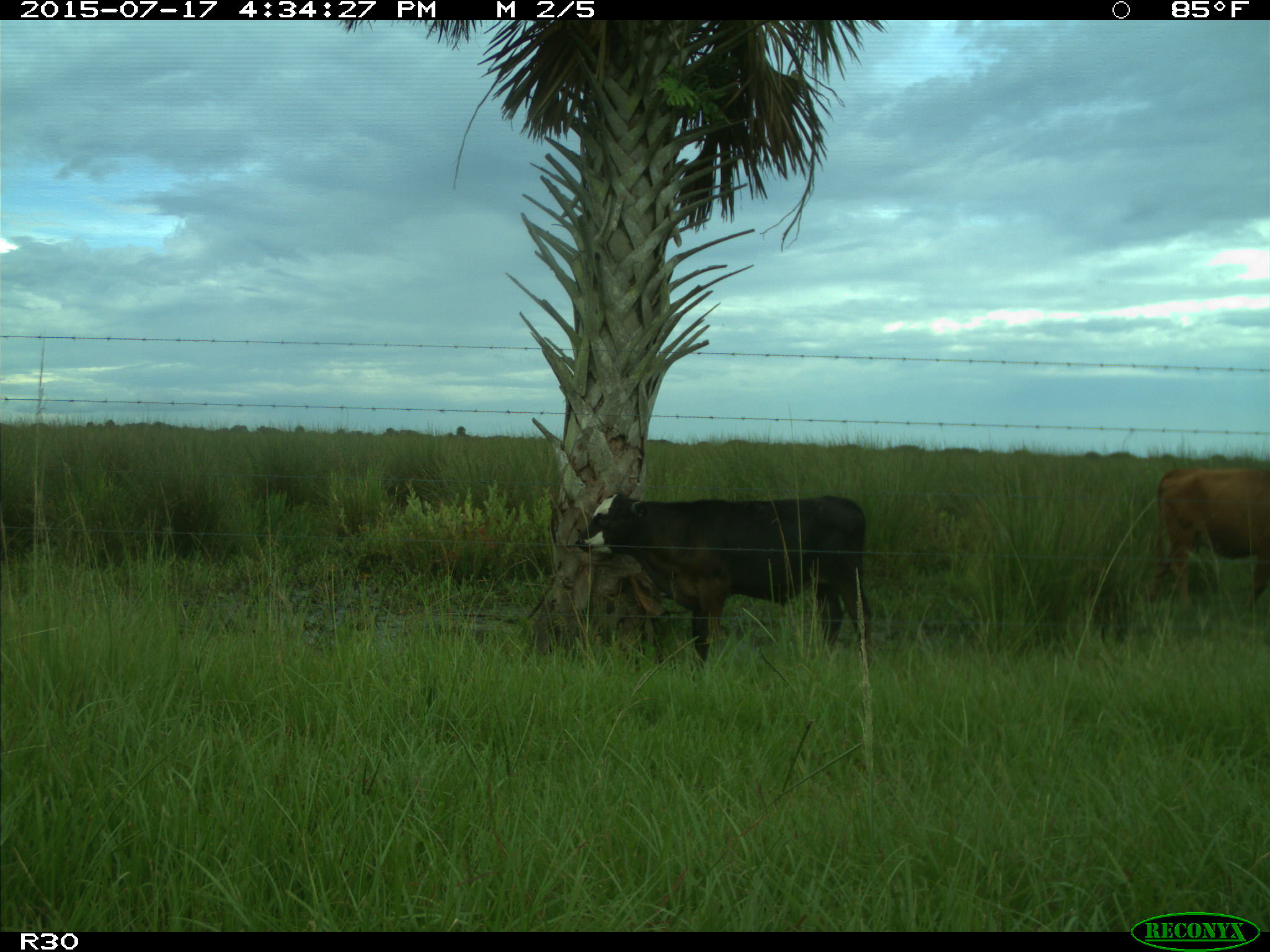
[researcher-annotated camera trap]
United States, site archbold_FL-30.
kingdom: Animalia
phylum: Chordata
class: Mammalia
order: Artiodactyla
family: Bovidae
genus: Bos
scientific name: Bos taurus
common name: domestic cow